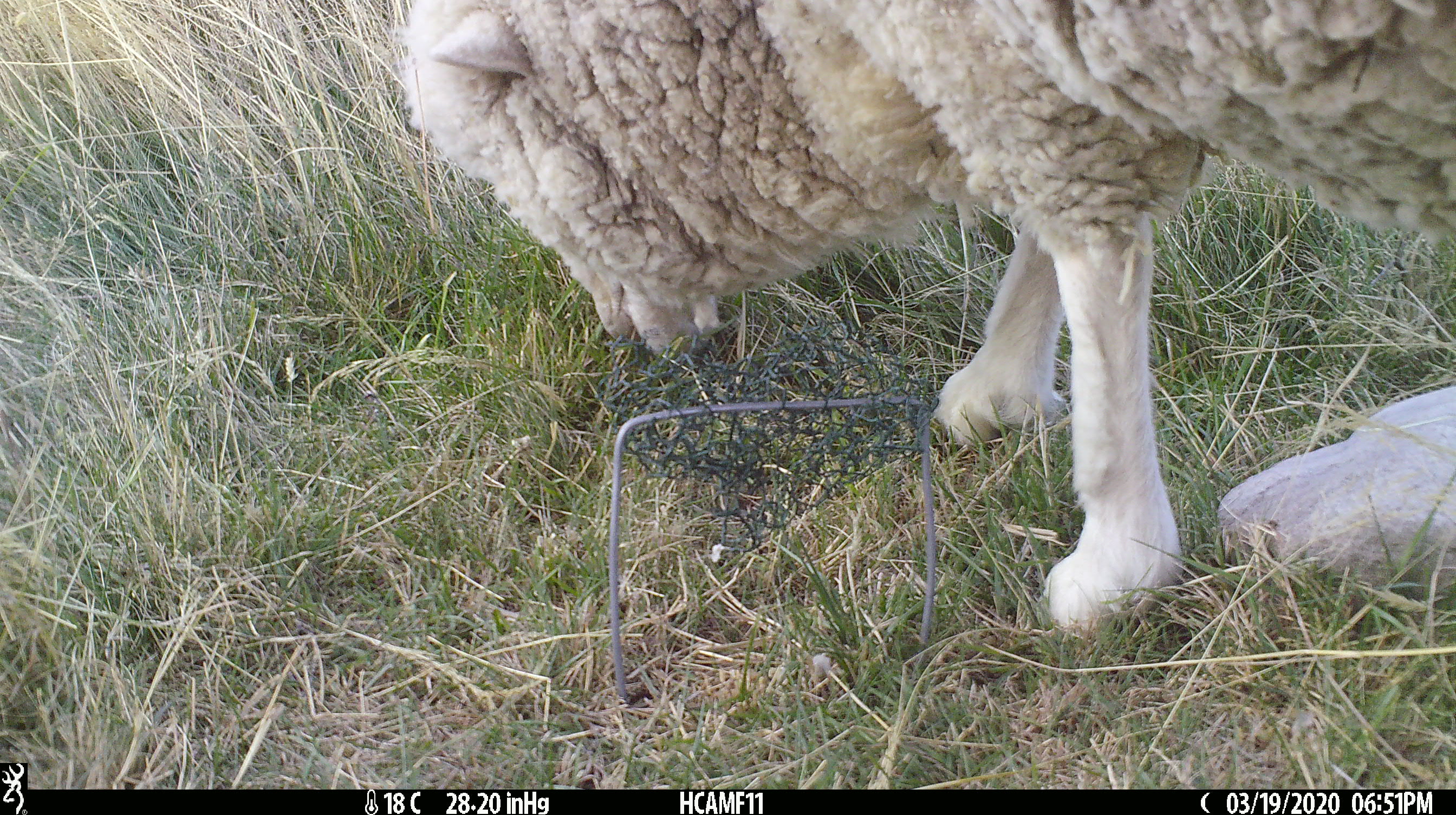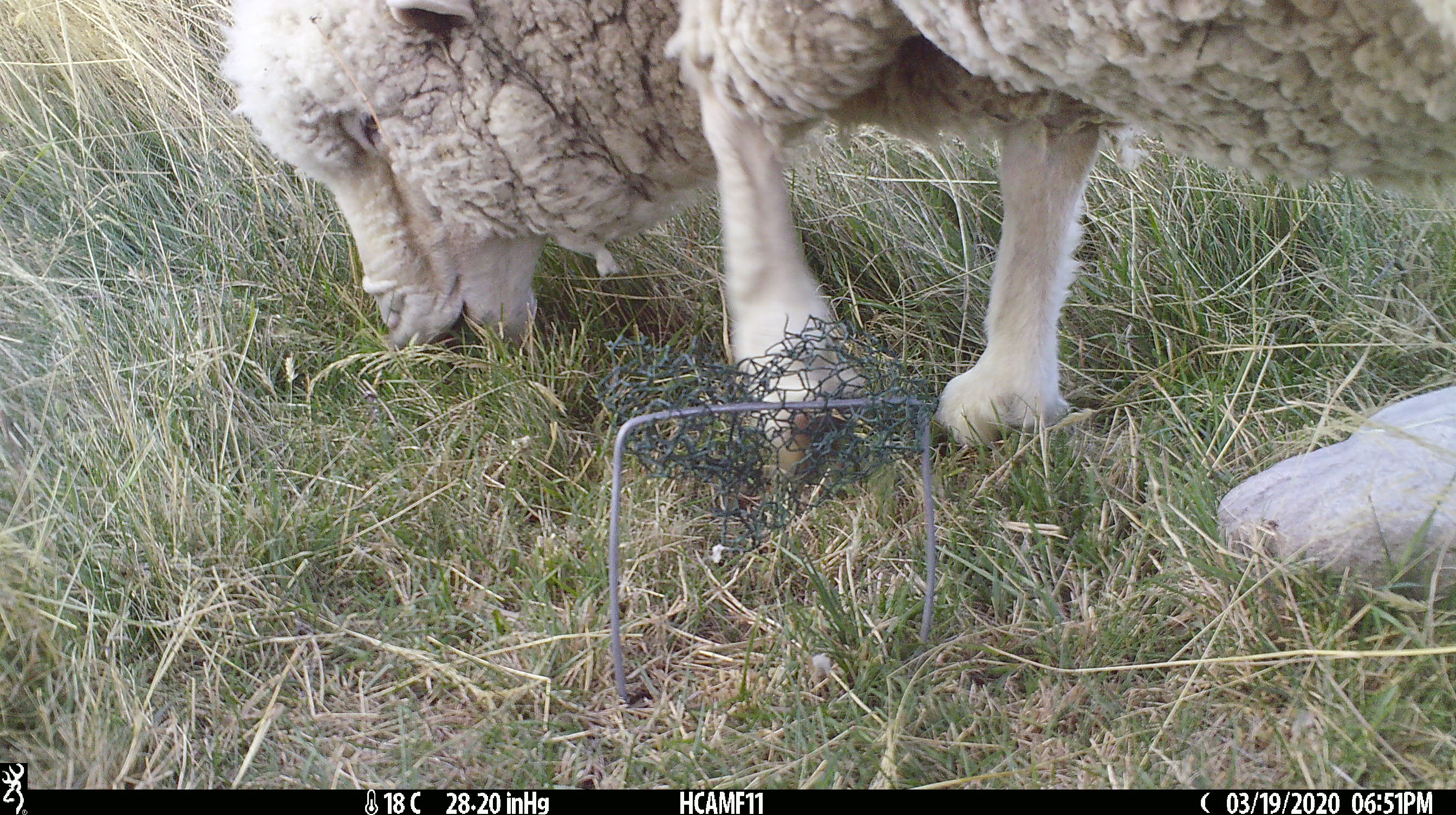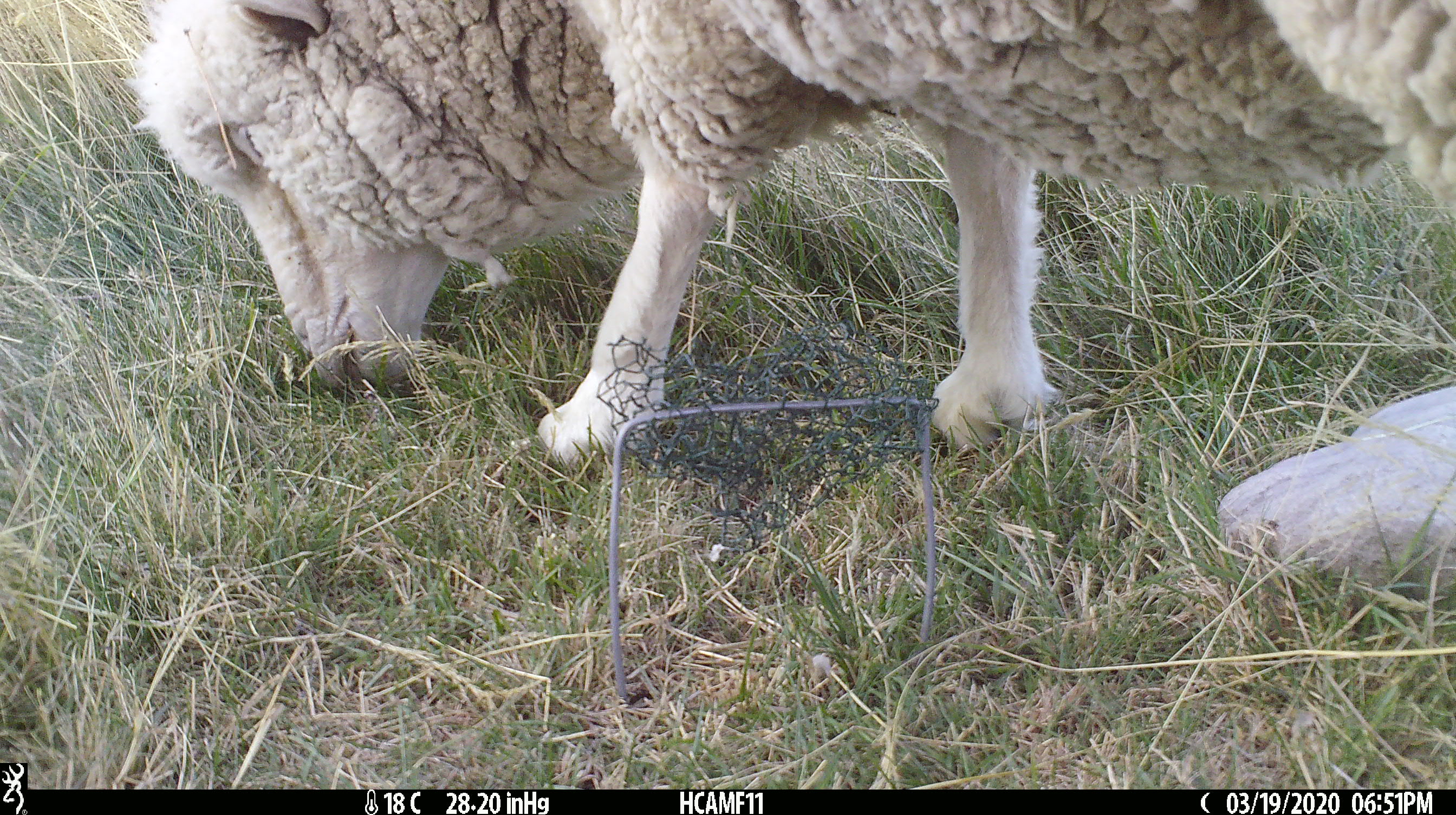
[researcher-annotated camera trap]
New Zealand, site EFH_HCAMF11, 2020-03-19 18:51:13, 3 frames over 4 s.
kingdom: Animalia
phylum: Chordata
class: Mammalia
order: Artiodactyla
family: Bovidae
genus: Ovis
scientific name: Ovis aries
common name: domestic sheep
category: sheep